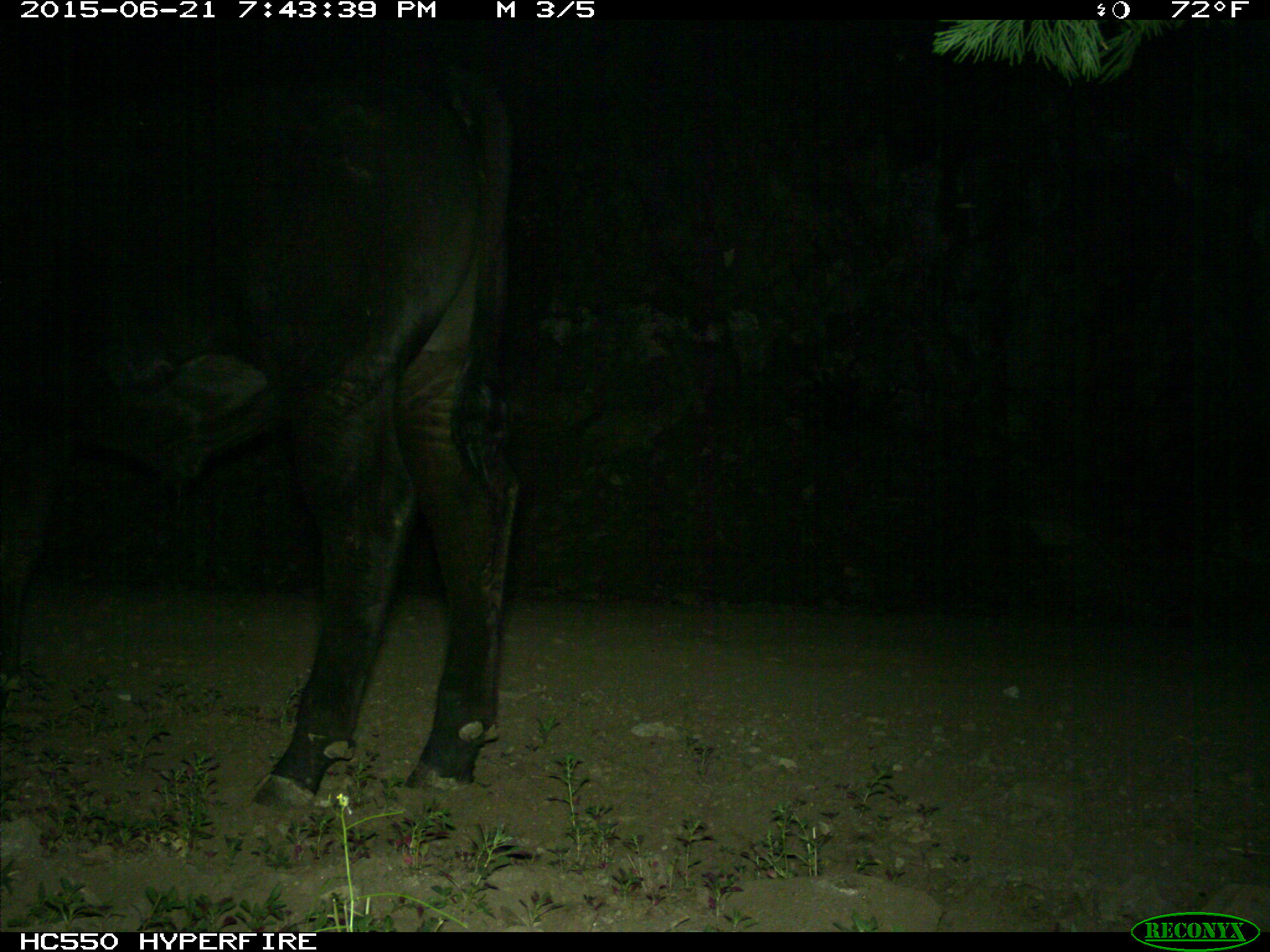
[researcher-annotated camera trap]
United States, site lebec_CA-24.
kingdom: Animalia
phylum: Chordata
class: Mammalia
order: Artiodactyla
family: Bovidae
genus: Bos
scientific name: Bos taurus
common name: domestic cow